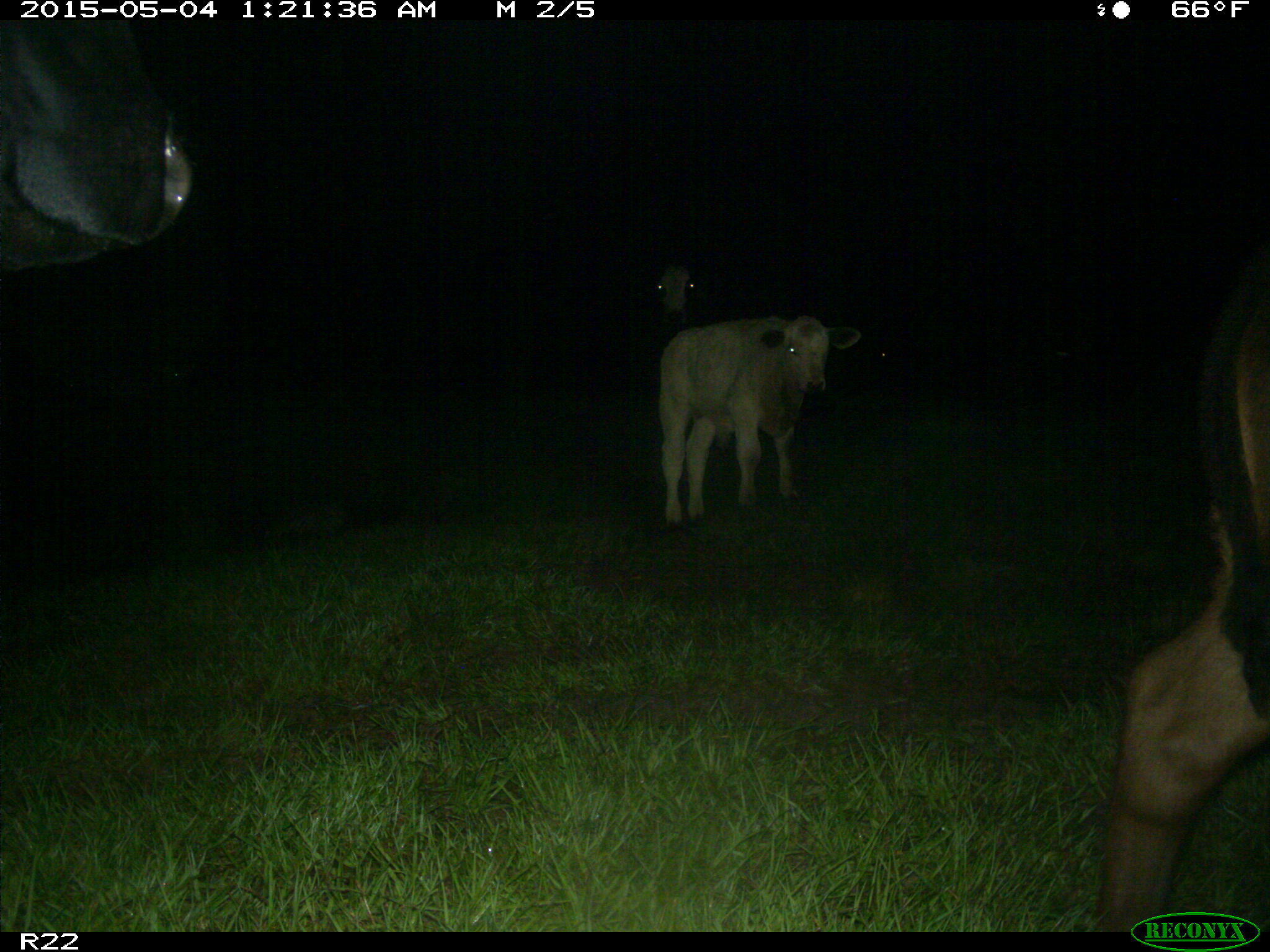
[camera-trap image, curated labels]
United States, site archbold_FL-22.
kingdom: Animalia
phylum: Chordata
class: Mammalia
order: Artiodactyla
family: Bovidae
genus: Bos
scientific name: Bos taurus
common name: domestic cow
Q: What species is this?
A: Bos taurus (domestic cow).